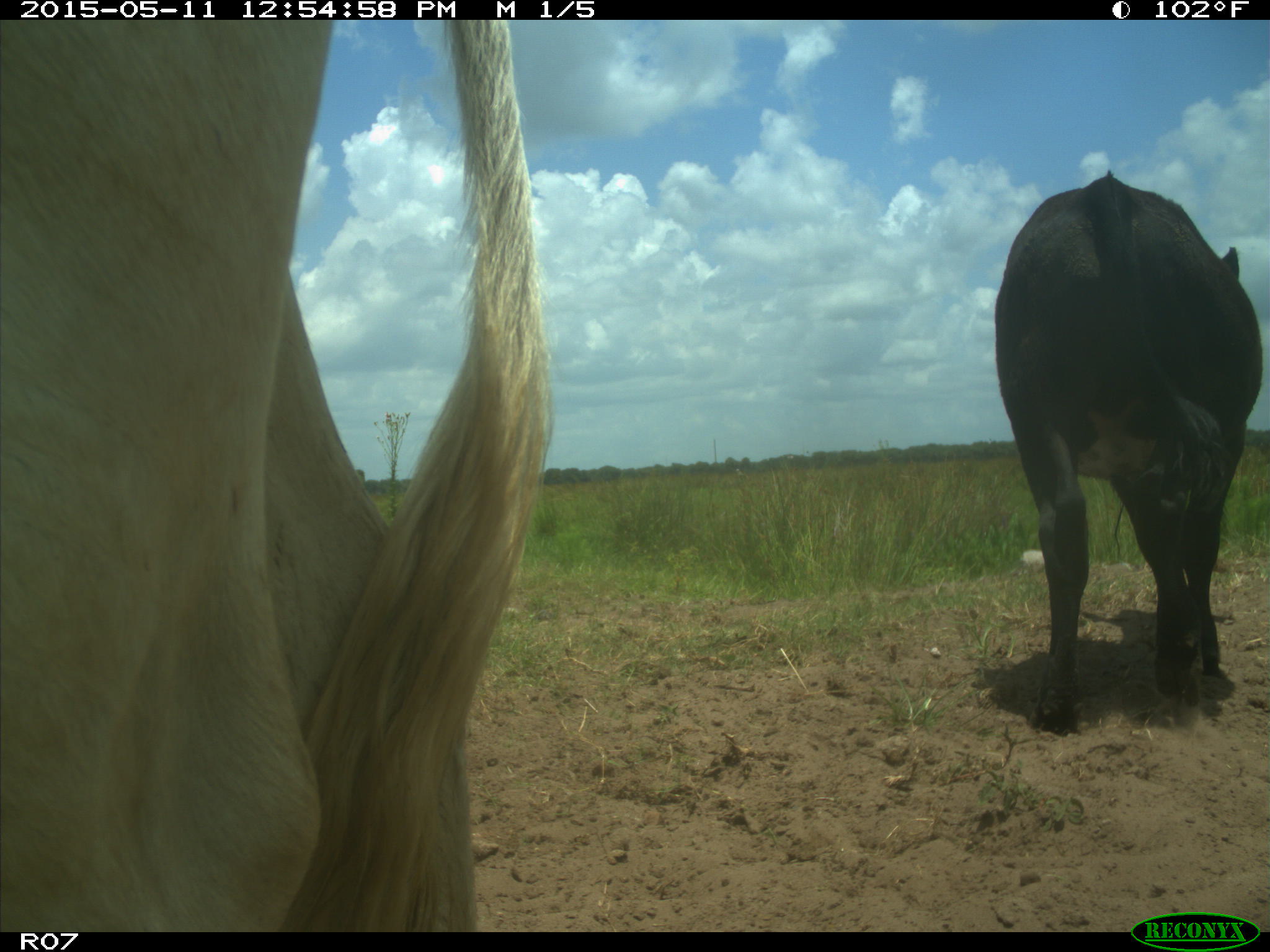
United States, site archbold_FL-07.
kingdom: Animalia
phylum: Chordata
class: Mammalia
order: Artiodactyla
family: Bovidae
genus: Bos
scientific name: Bos taurus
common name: domestic cow